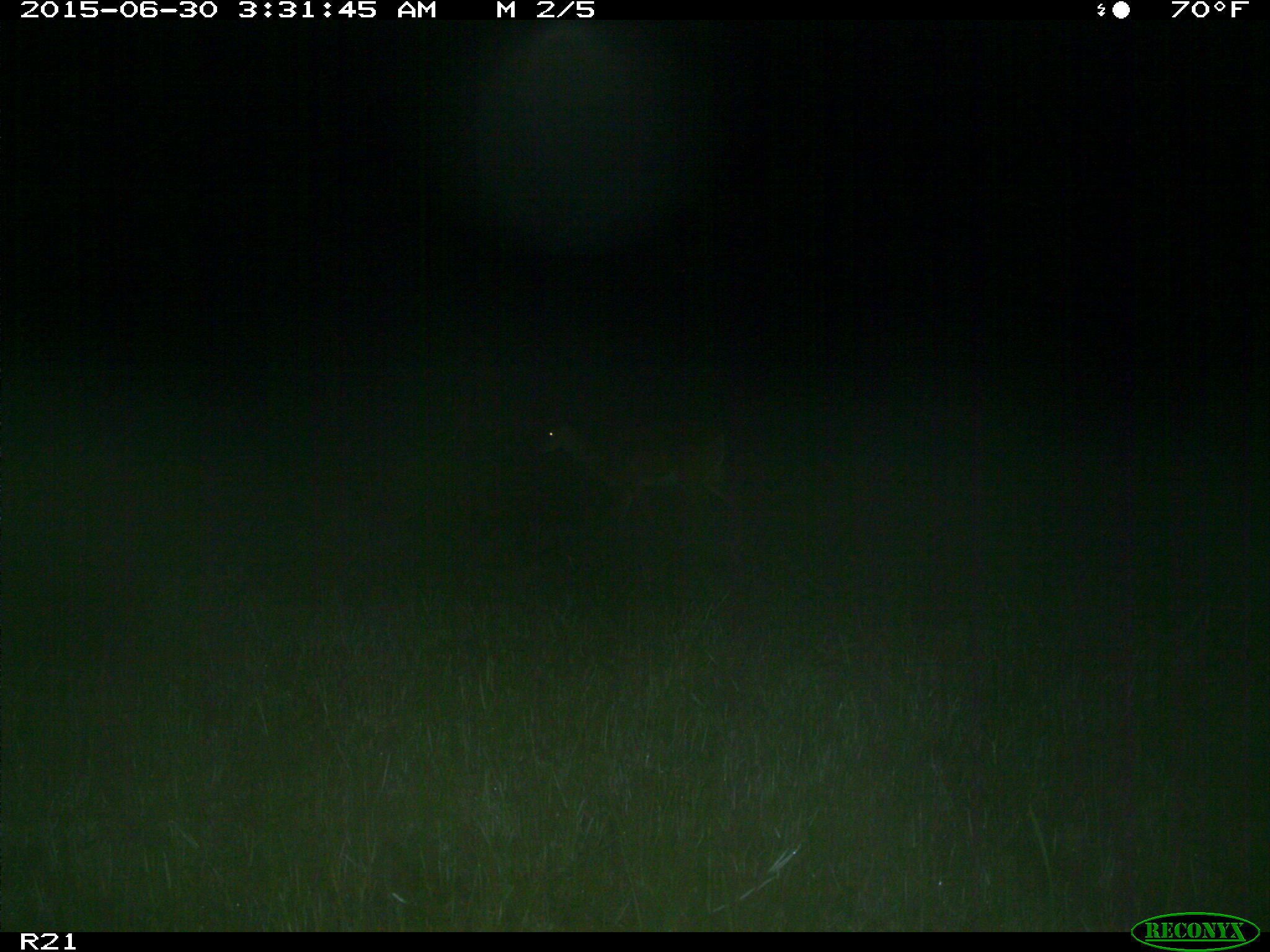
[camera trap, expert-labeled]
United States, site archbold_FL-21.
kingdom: Animalia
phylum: Chordata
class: Mammalia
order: Artiodactyla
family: Cervidae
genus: Odocoileus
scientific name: Odocoileus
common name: deer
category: unidentified deer